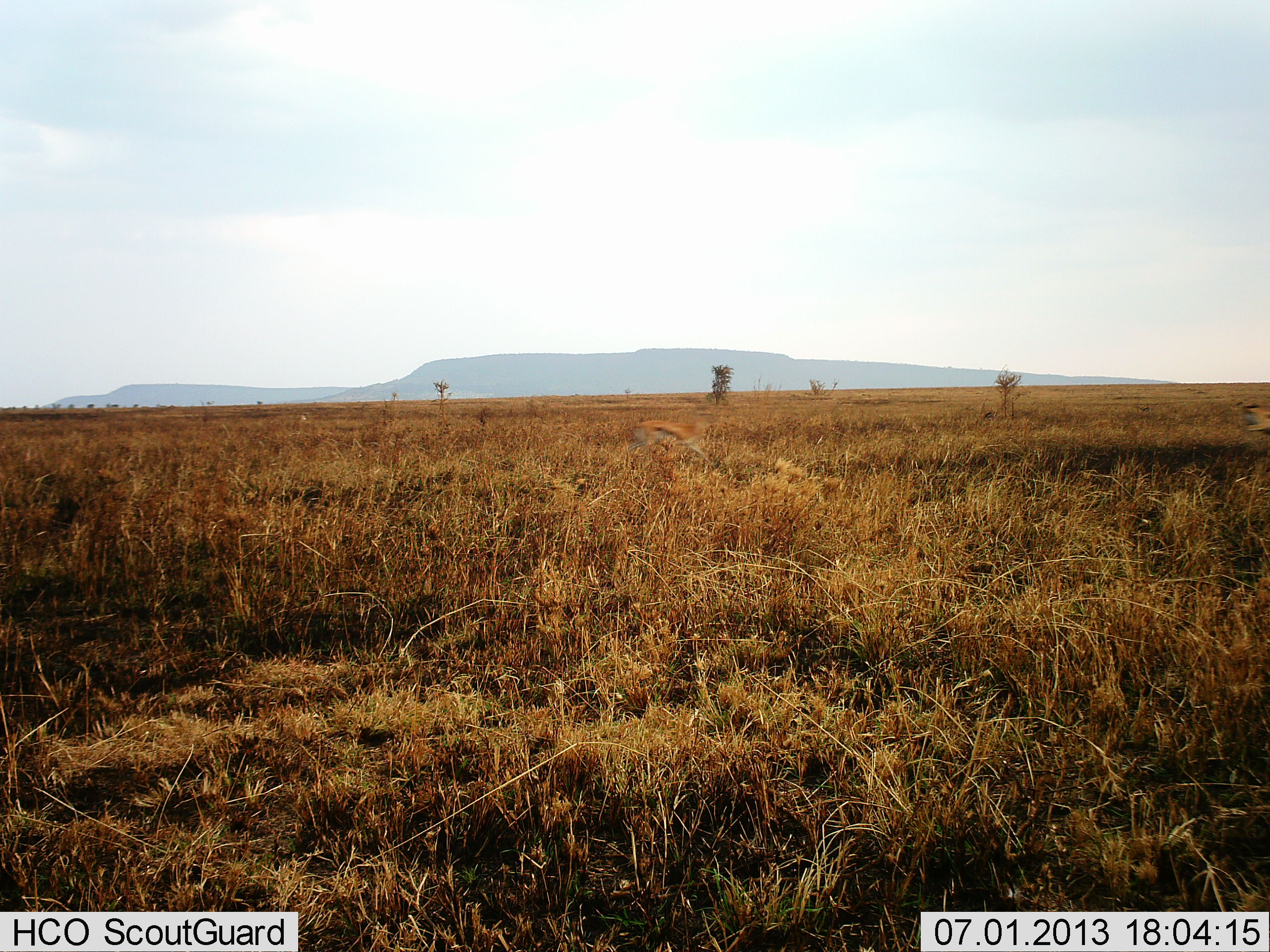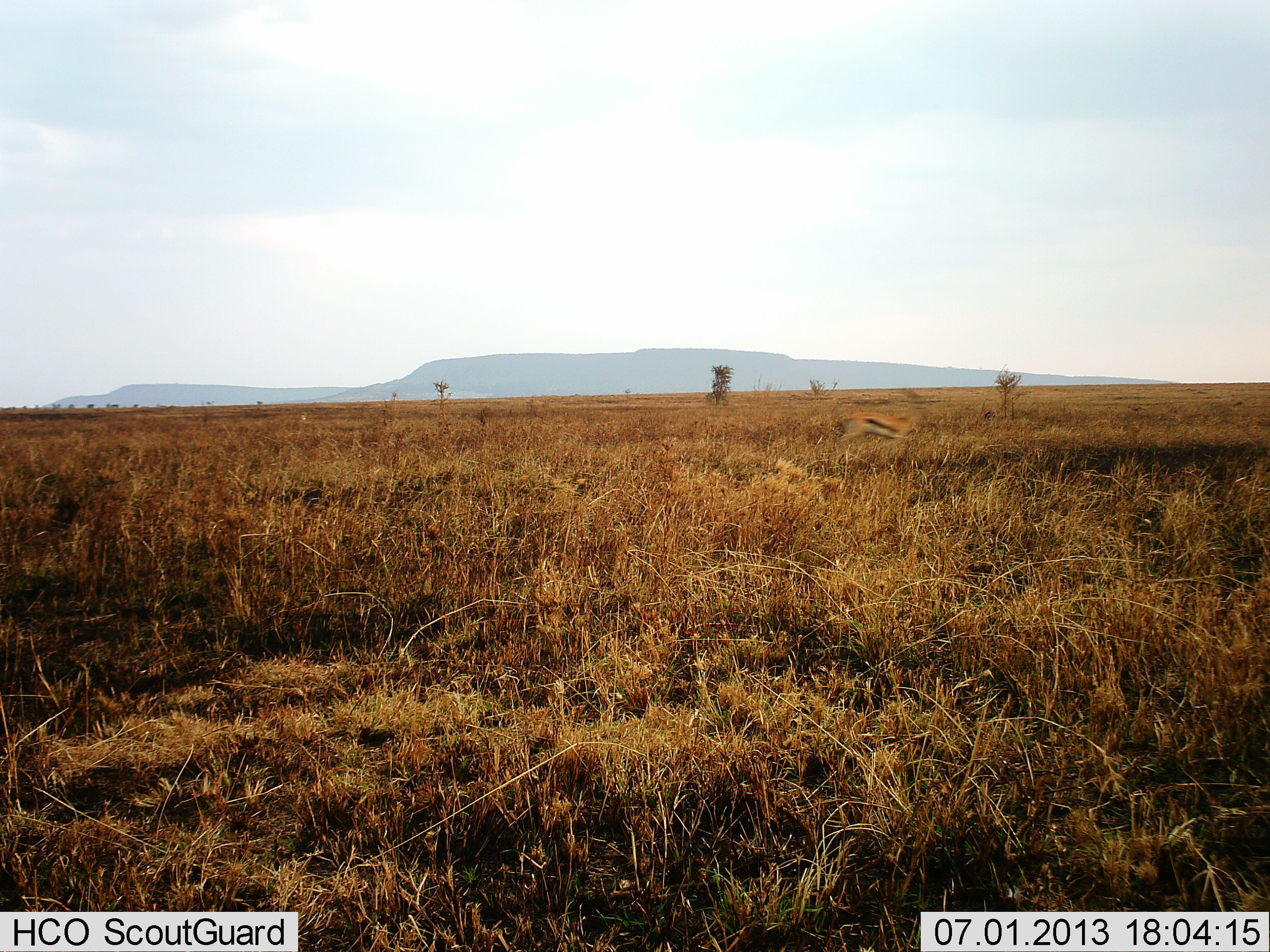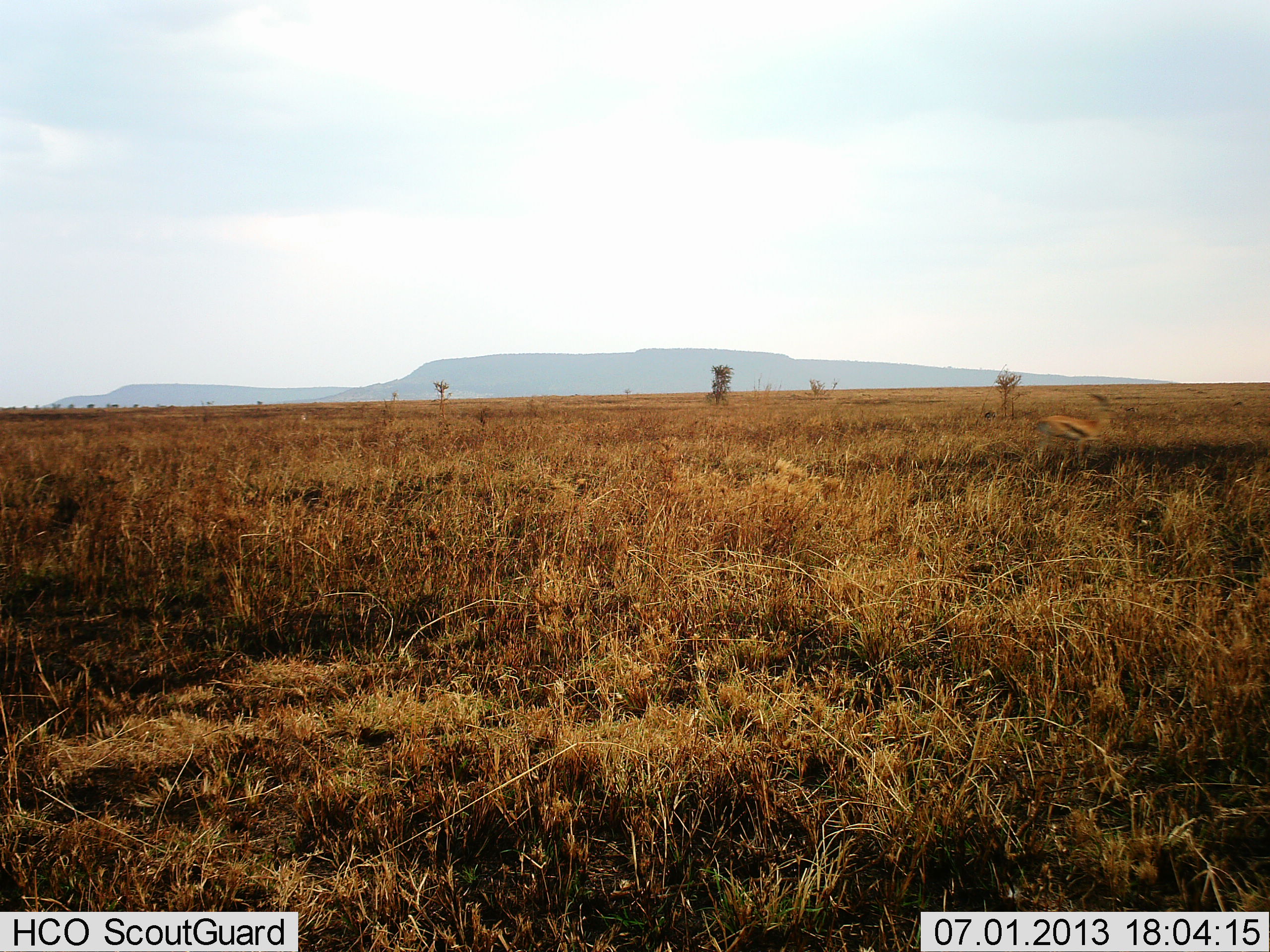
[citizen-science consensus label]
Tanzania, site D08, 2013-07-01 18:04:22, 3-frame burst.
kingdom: Animalia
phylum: Chordata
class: Mammalia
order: Artiodactyla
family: Bovidae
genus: Eudorcas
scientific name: Eudorcas thomsonii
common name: thomson's gazelle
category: gazellethomsons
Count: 2.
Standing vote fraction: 0%.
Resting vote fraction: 0%.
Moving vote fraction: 100%.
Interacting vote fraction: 0%.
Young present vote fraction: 0%.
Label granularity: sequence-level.